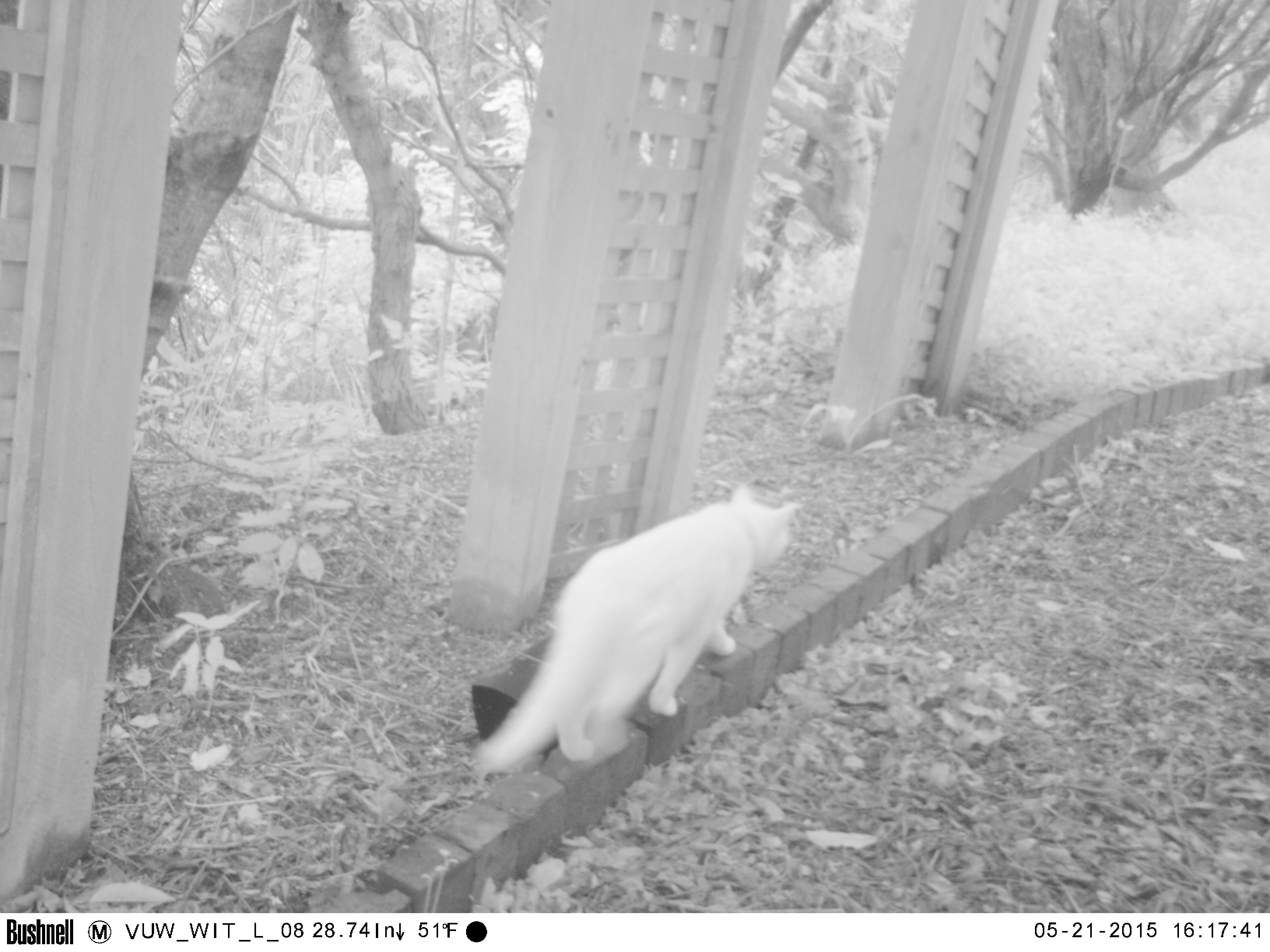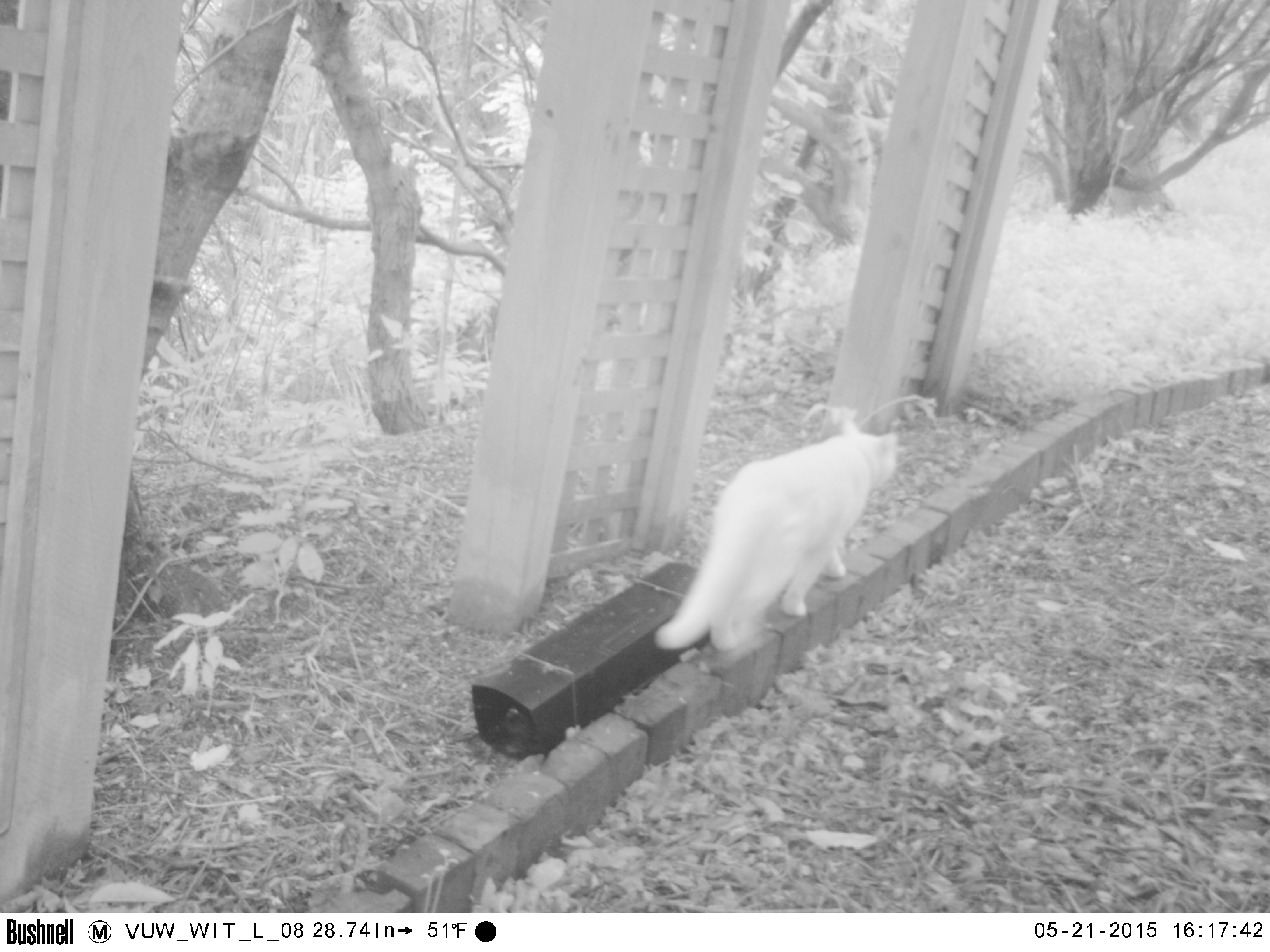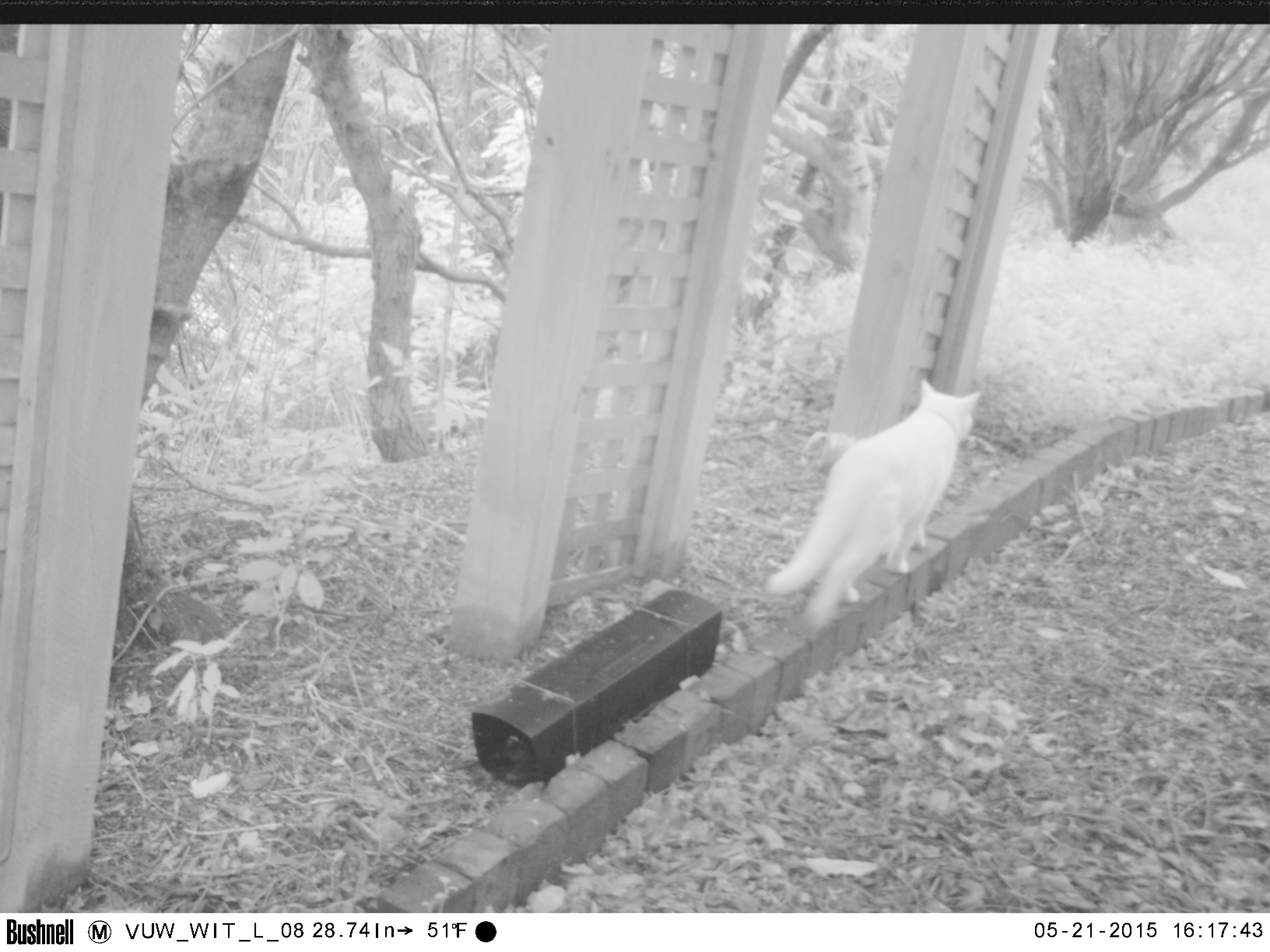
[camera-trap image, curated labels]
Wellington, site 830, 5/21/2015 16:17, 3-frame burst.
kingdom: Animalia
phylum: Chordata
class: Mammalia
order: Carnivora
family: Felidae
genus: Felis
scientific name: Felis catus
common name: cat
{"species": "cat (Felis catus)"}